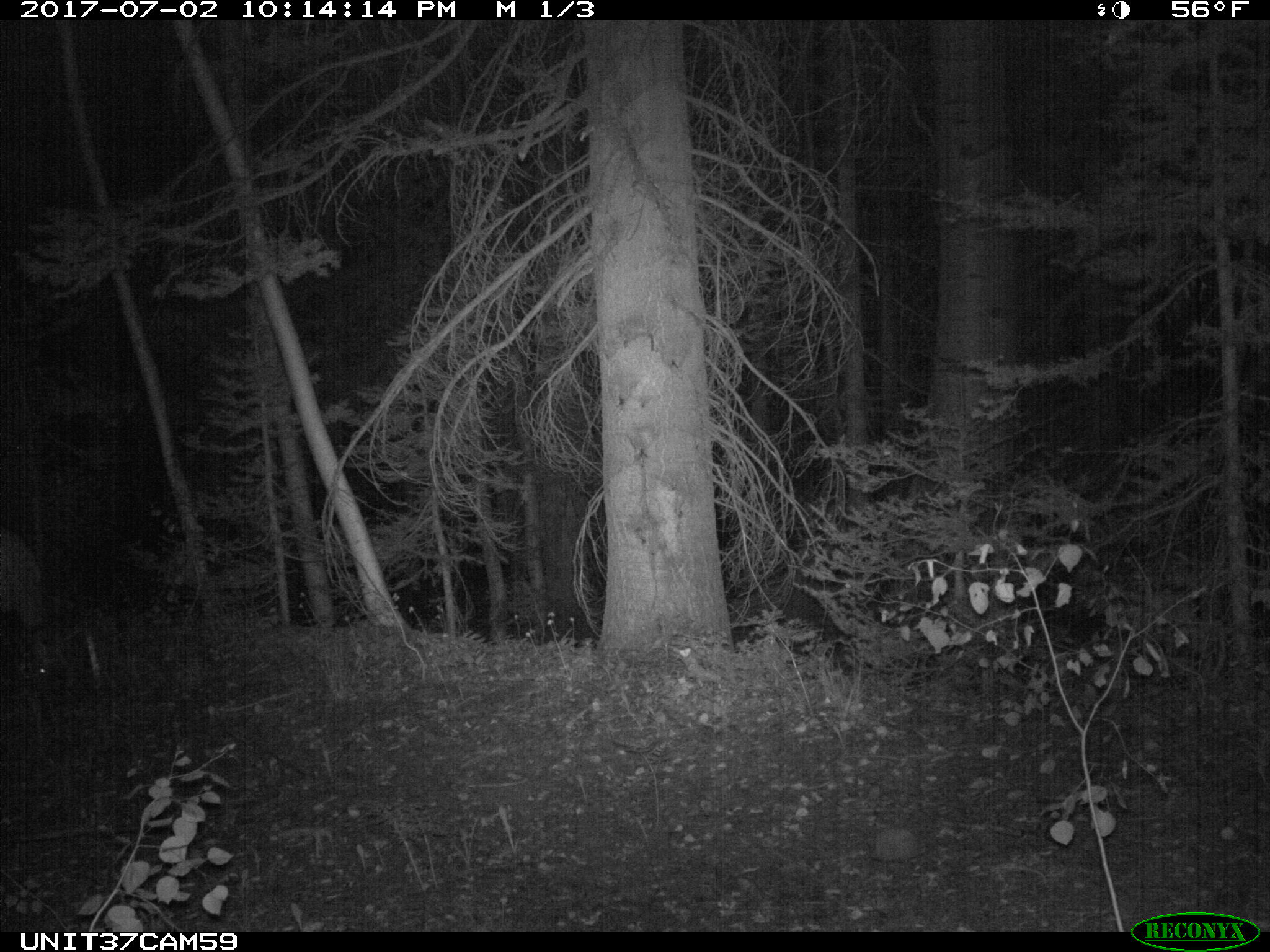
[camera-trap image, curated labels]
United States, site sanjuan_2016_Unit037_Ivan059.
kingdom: Animalia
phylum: Chordata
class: Mammalia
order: Artiodactyla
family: Cervidae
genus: Odocoileus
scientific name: Odocoileus hemionus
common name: mule deer